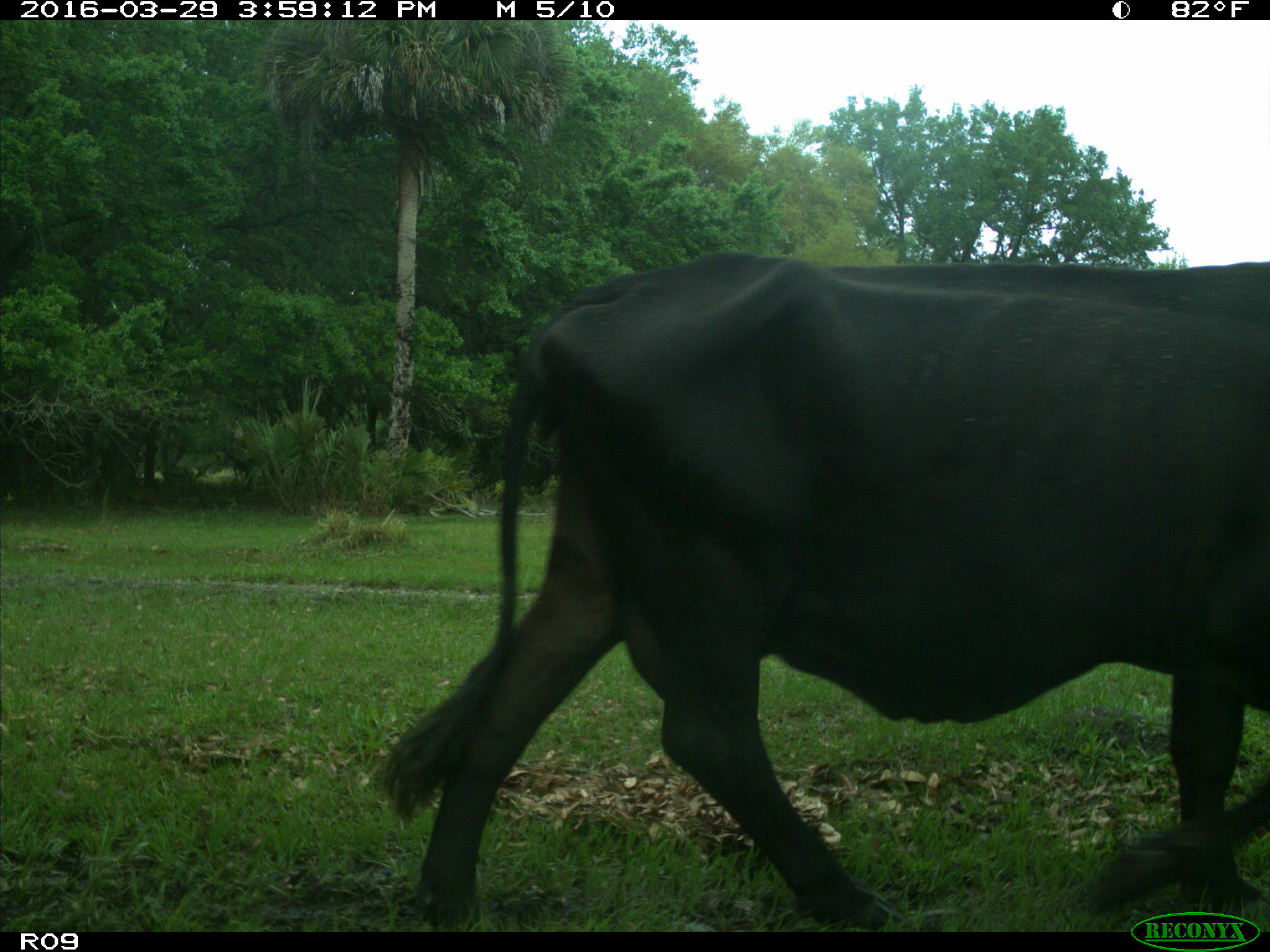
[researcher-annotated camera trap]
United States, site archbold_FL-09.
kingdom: Animalia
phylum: Chordata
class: Mammalia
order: Artiodactyla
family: Bovidae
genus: Bos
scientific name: Bos taurus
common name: domestic cow